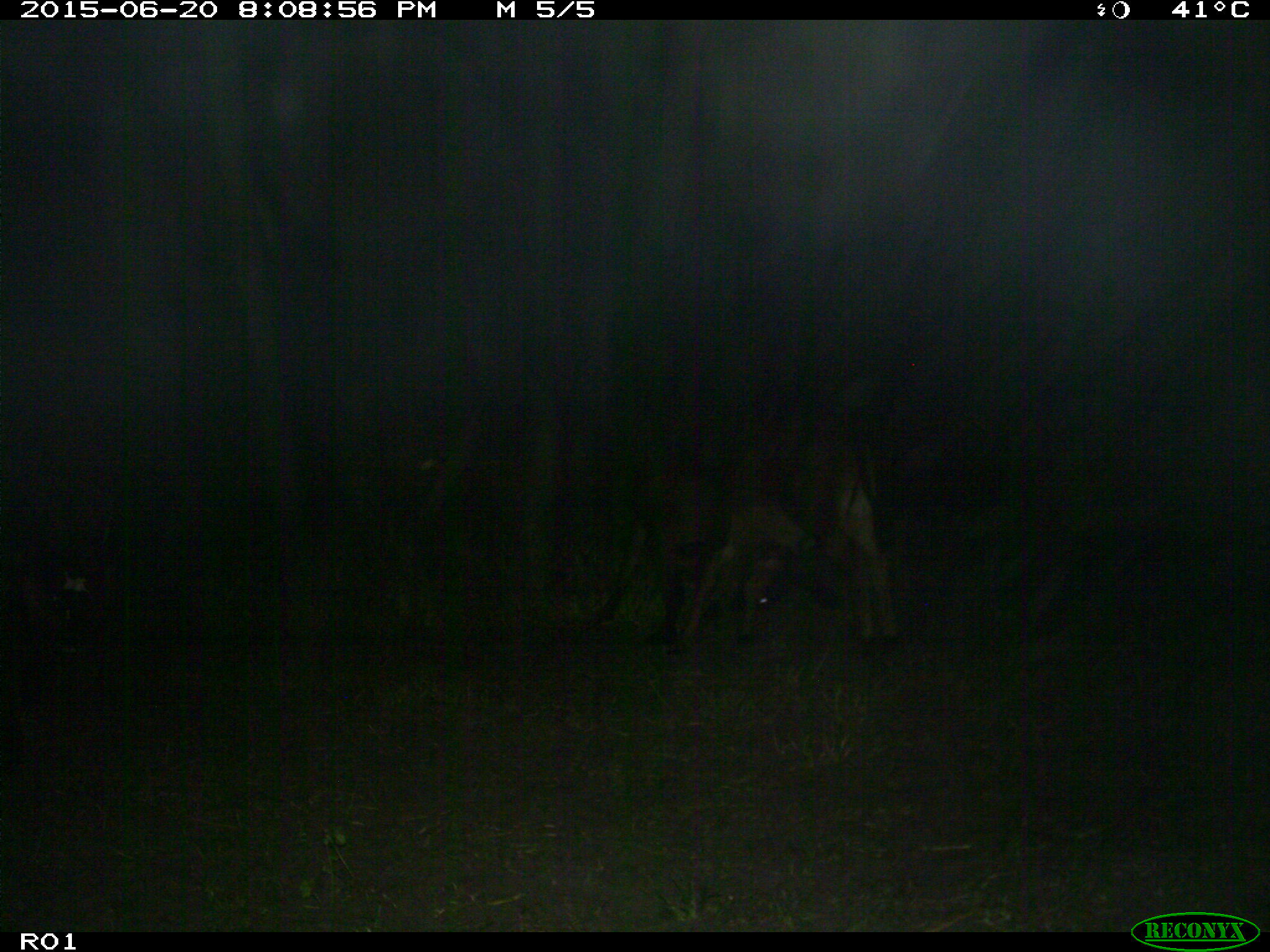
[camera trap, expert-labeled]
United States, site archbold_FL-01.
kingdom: Animalia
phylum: Chordata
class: Mammalia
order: Artiodactyla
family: Bovidae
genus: Bos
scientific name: Bos taurus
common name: domestic cow